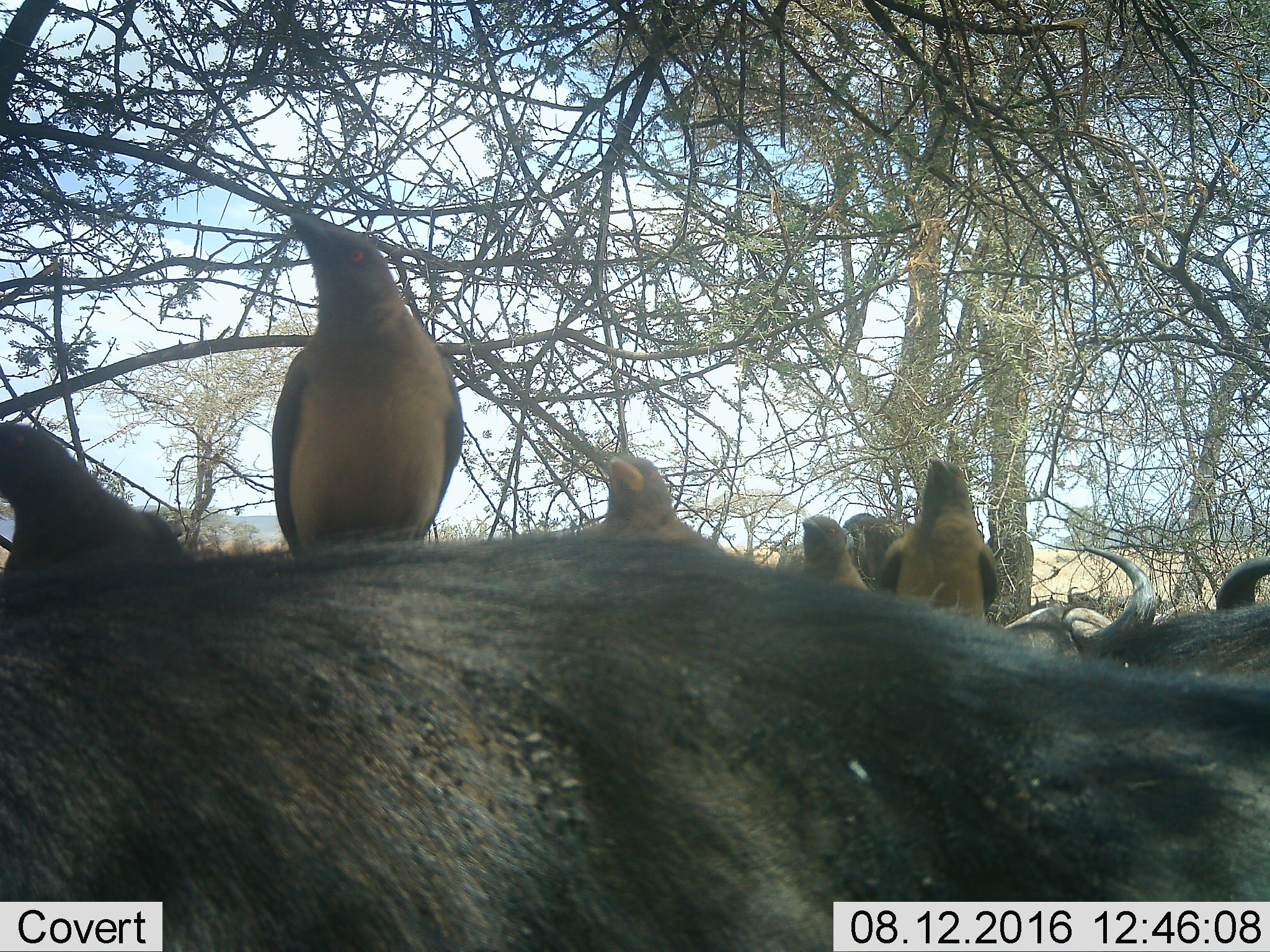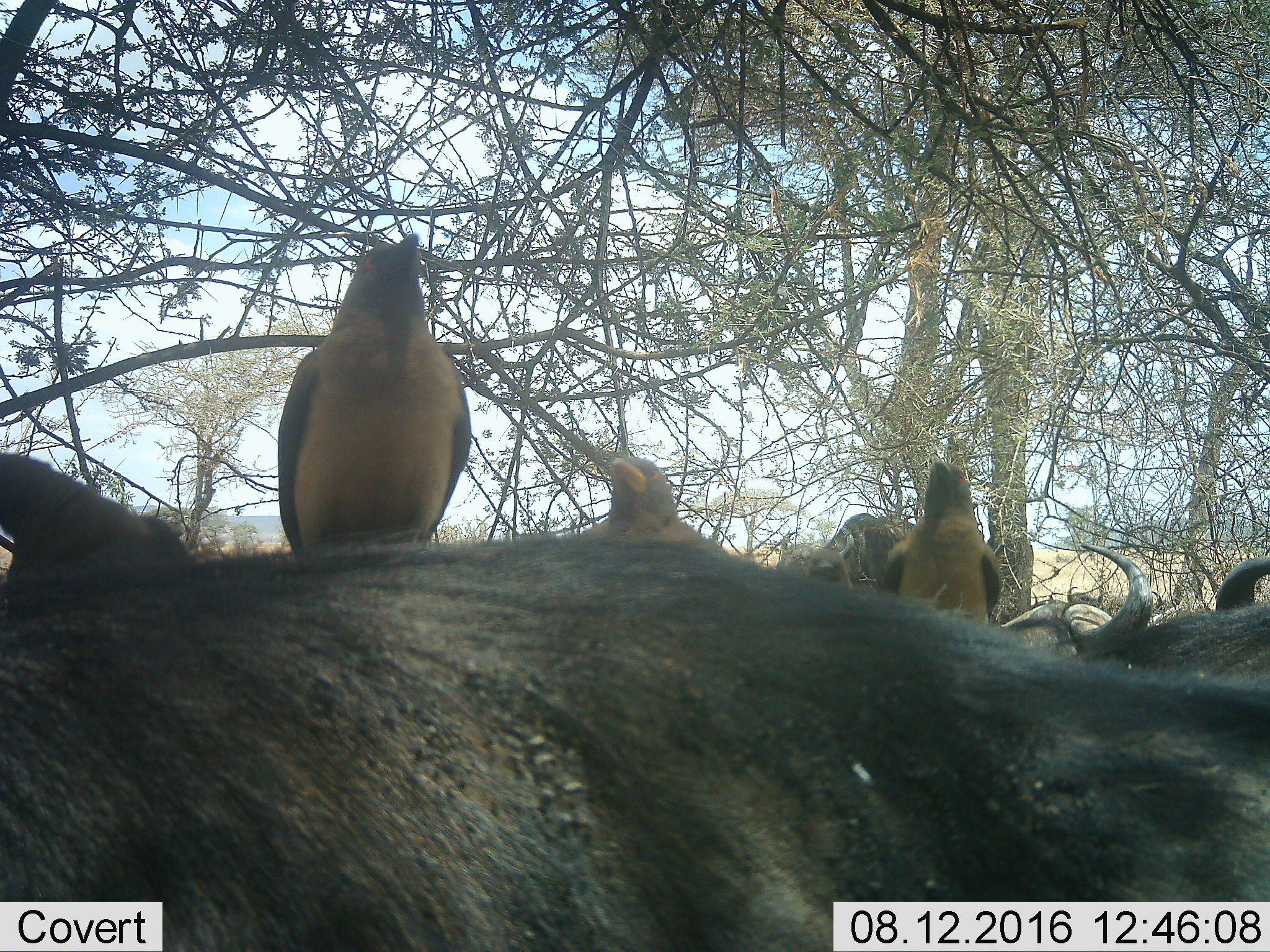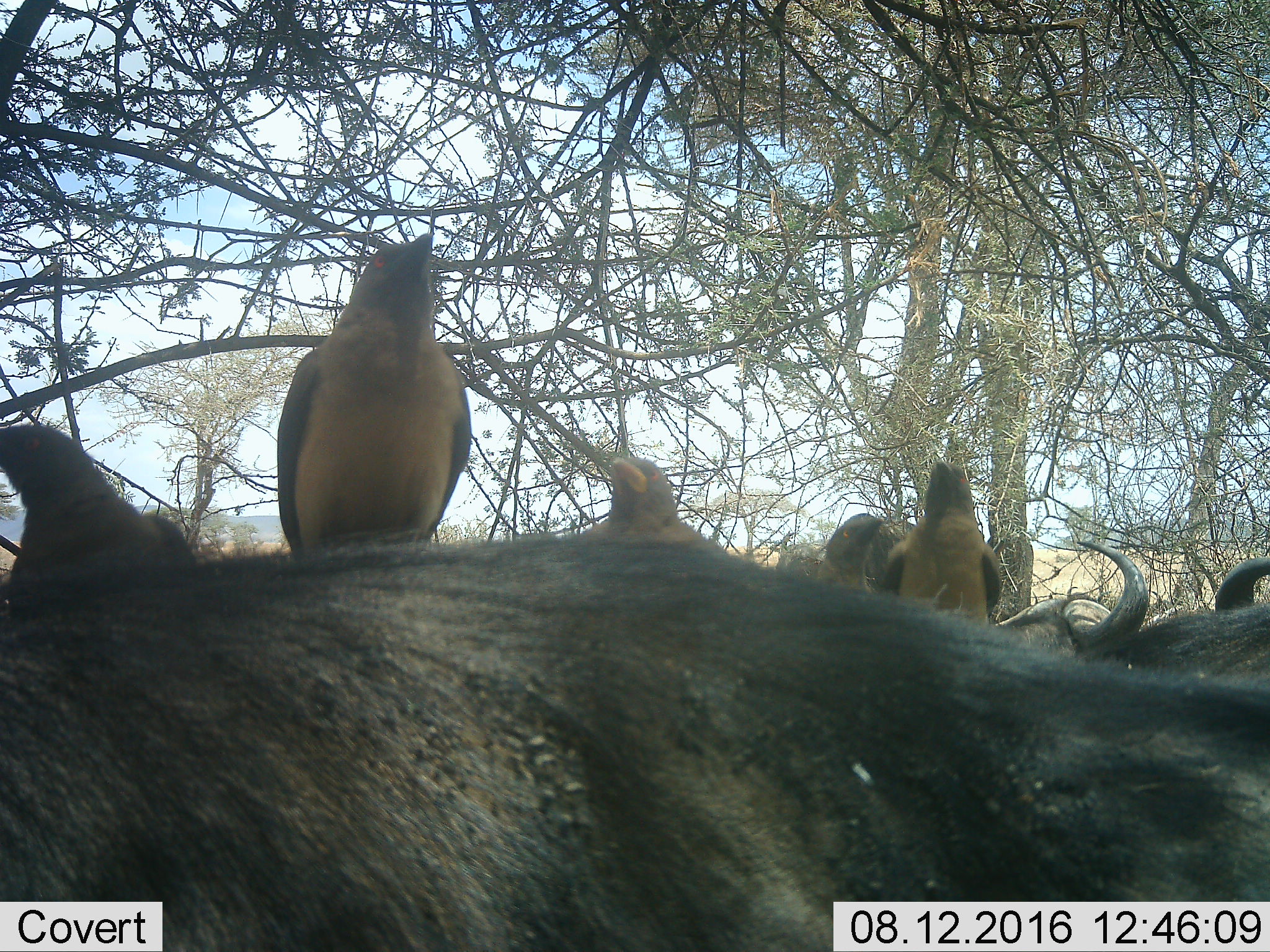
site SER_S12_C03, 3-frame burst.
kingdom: Animalia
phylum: Chordata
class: Aves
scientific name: Aves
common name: bird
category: birdother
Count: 5.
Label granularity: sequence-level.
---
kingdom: Animalia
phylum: Chordata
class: Mammalia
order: Artiodactyla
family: Bovidae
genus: Syncerus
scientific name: Syncerus caffer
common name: african buffalo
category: buffalo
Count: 3.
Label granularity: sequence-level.